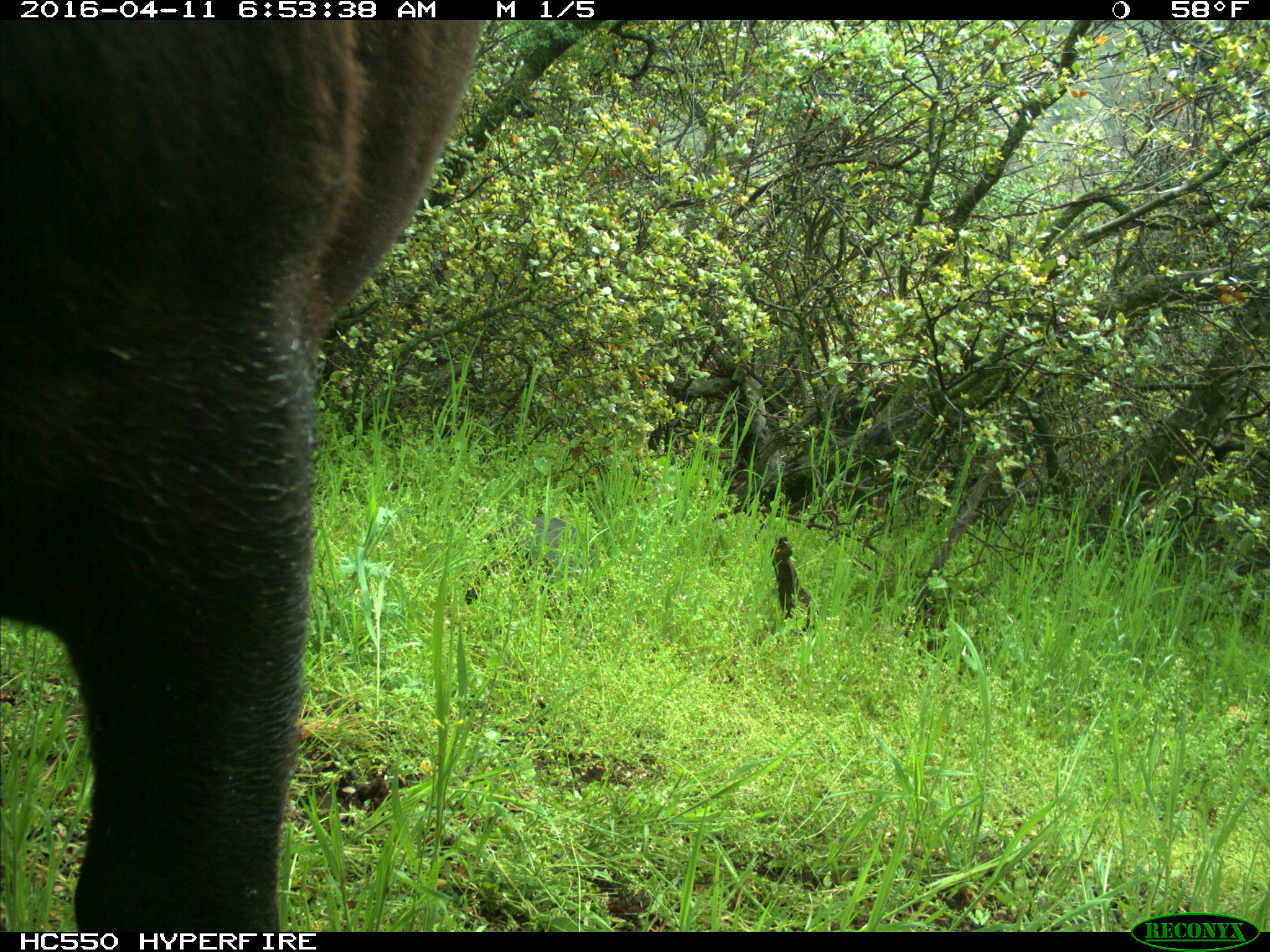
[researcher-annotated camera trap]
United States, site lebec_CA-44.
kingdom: Animalia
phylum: Chordata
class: Mammalia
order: Artiodactyla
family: Bovidae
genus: Bos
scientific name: Bos taurus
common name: domestic cow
Bos taurus (domestic cow).